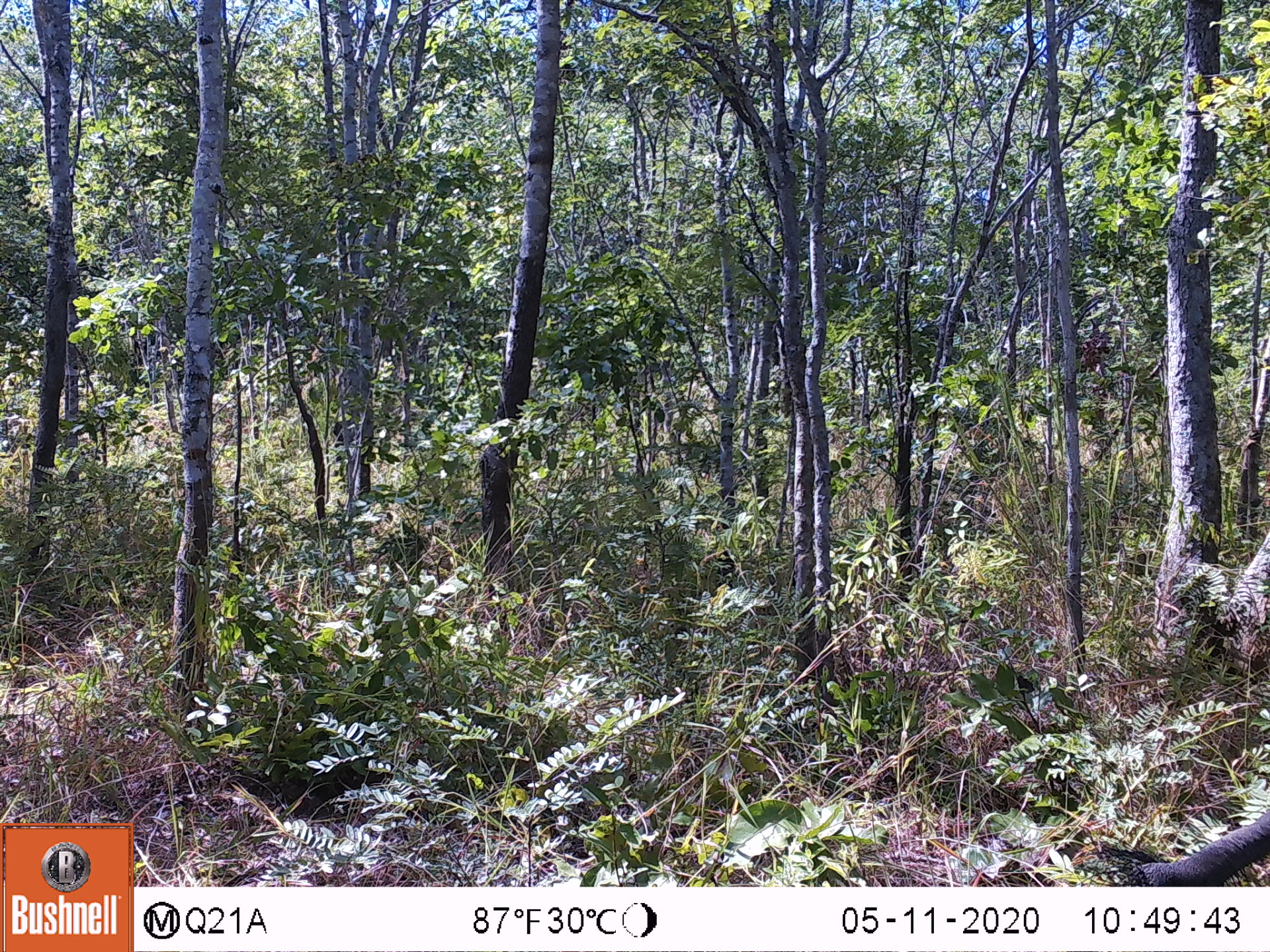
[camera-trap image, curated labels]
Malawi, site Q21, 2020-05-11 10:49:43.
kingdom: Animalia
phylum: Chordata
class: Mammalia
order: Proboscidea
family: Elephantidae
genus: Loxodonta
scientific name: Loxodonta africana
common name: african savanna elephant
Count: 1.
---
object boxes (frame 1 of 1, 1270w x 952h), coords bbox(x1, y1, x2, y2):
african savanna elephant: bbox(1100, 806, 1262, 882)